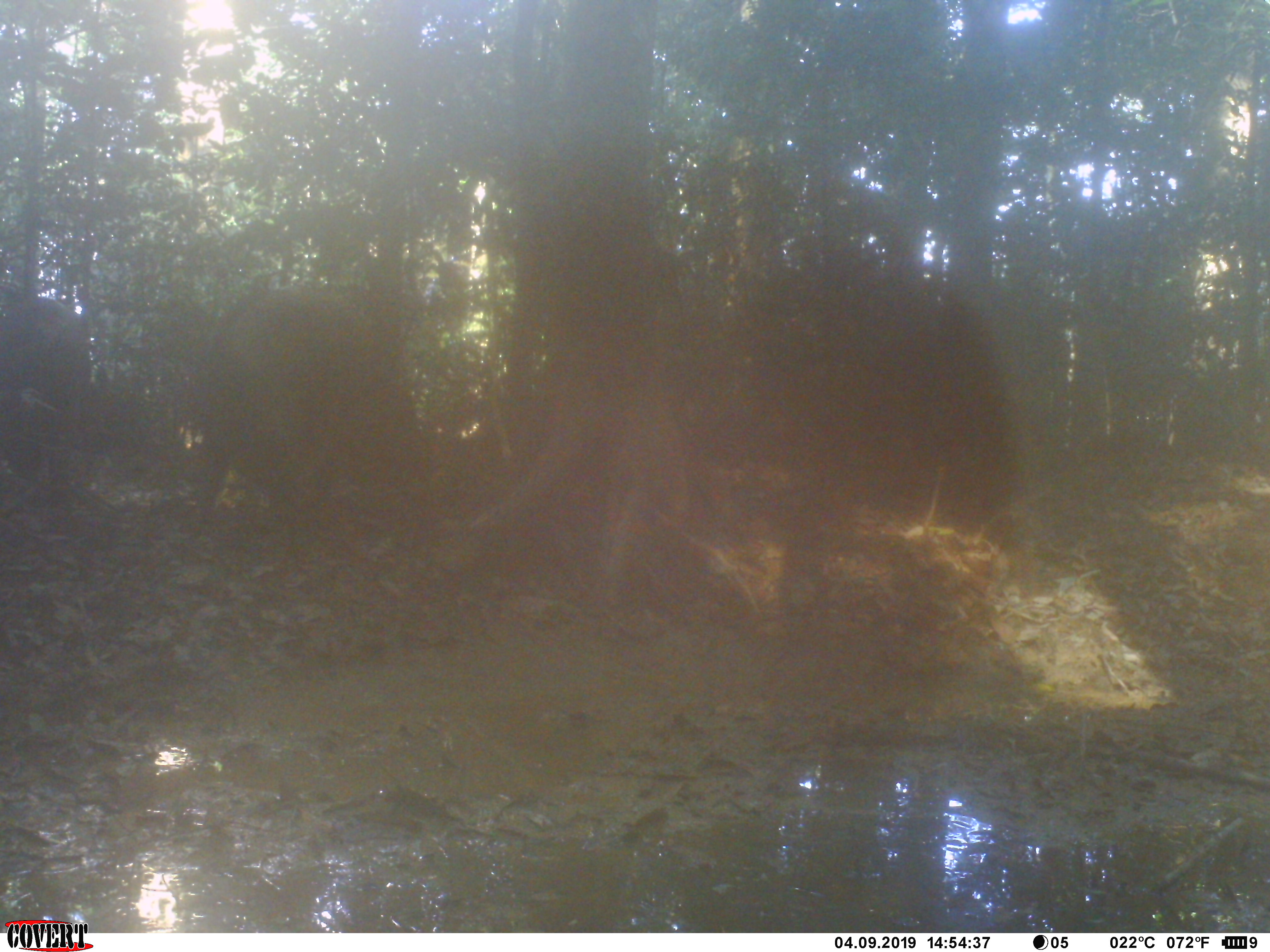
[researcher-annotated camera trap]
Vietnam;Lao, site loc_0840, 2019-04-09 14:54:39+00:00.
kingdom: Animalia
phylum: Chordata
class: Mammalia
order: Artiodactyla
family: Suidae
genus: Sus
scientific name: Sus scrofa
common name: eurasian wild pig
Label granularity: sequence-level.